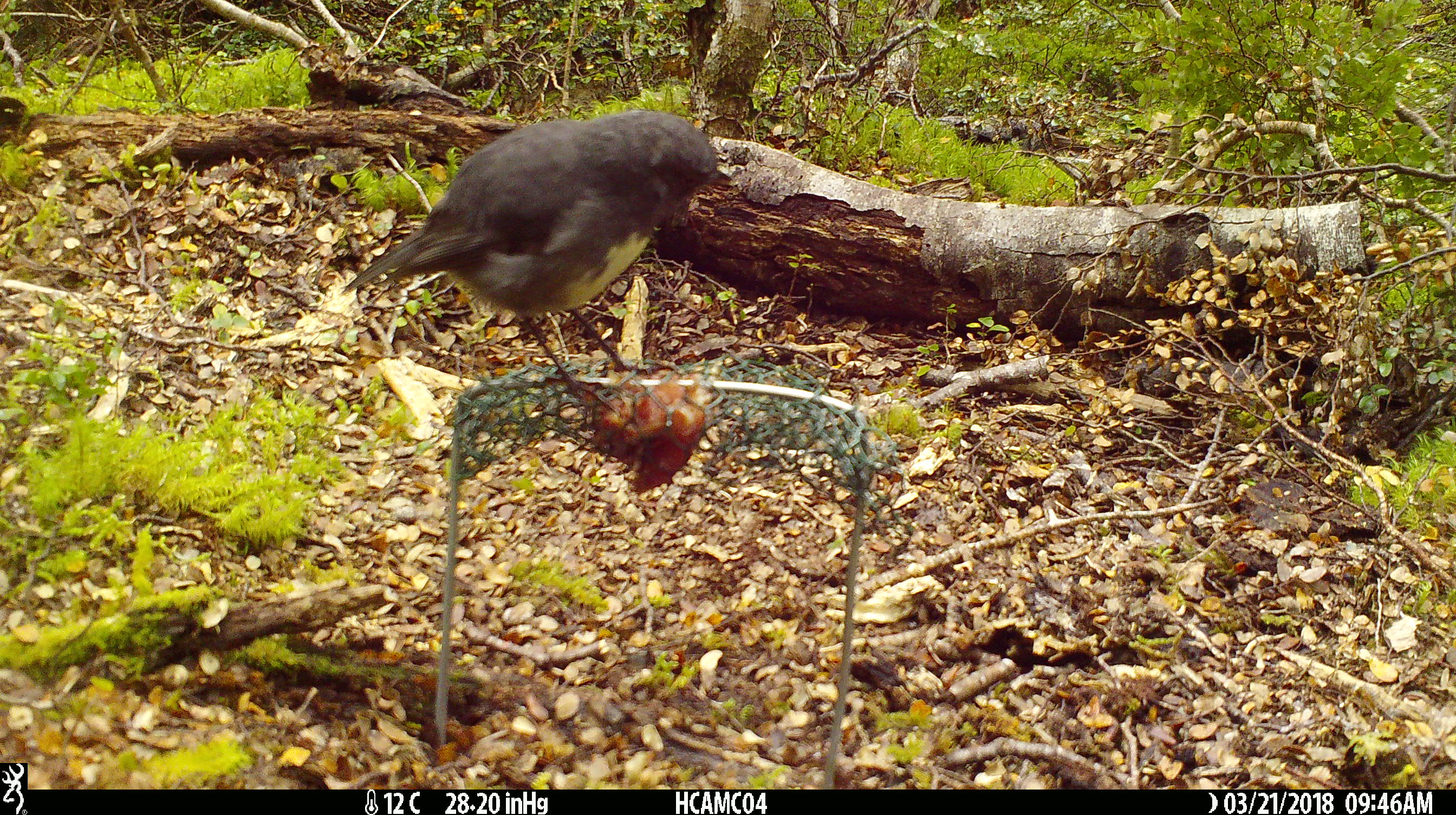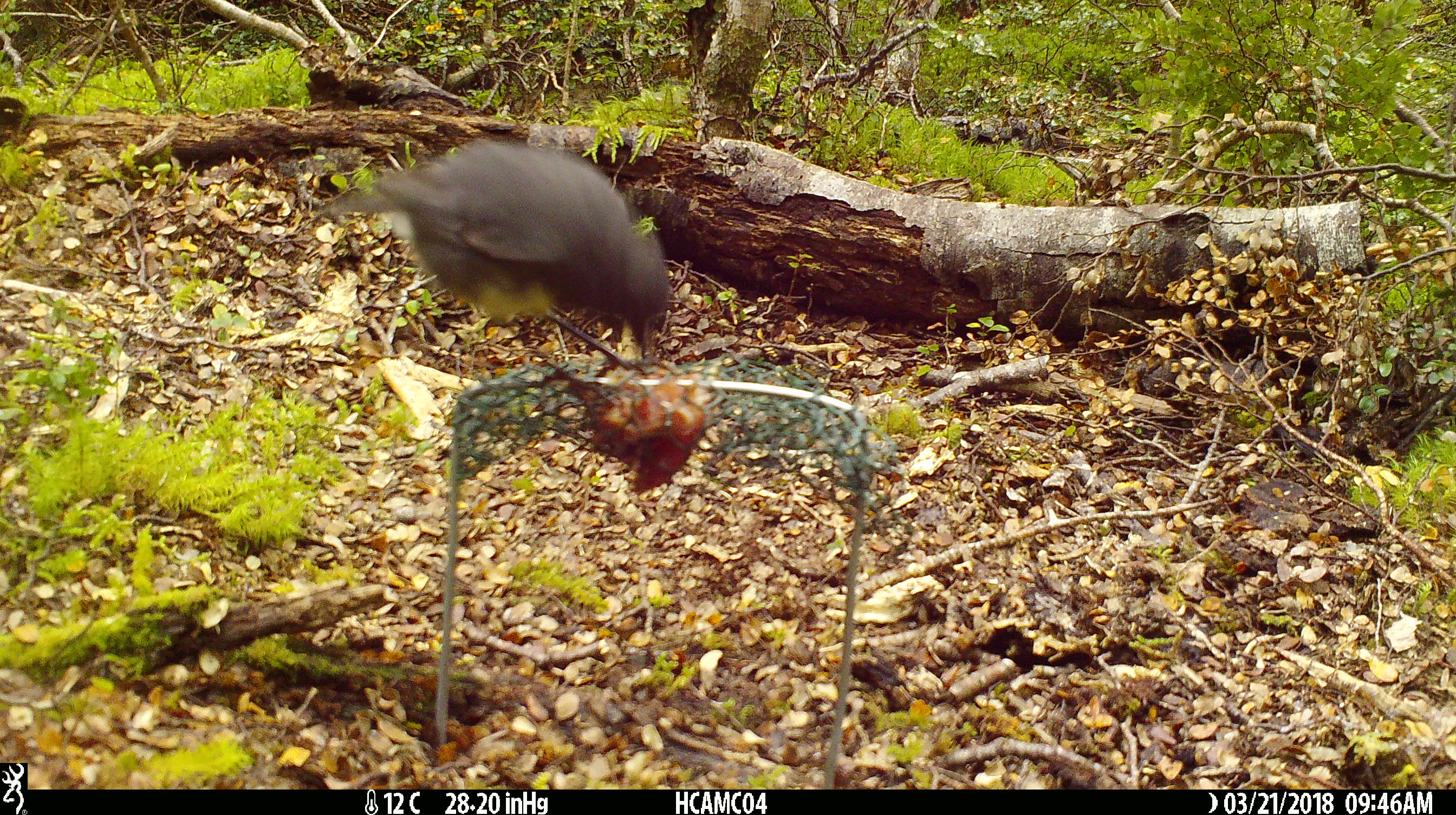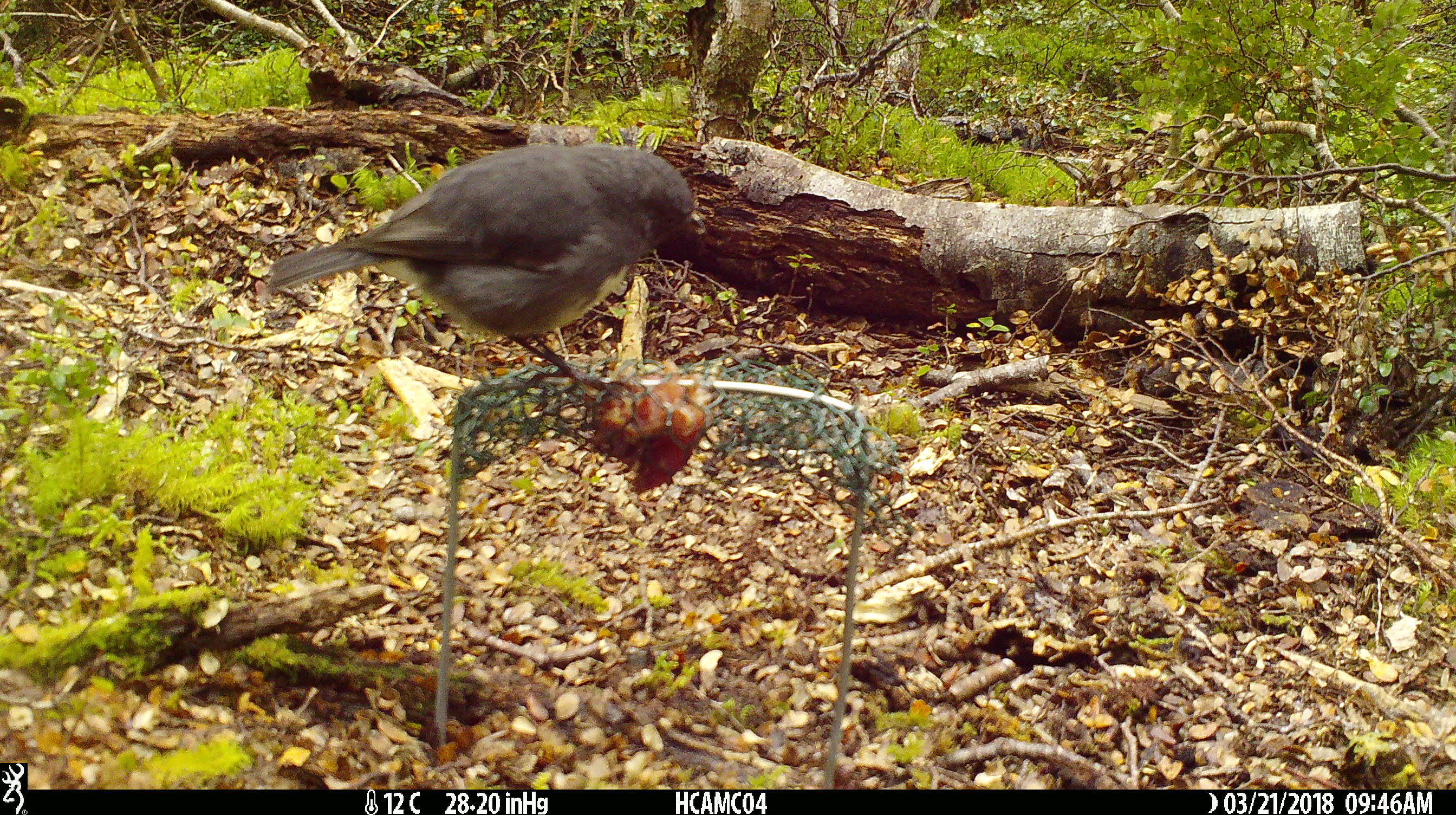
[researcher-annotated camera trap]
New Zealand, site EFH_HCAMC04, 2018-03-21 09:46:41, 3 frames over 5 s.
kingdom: Animalia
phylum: Chordata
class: Aves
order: Passeriformes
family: Petroicidae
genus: Petroica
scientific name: Petroica australis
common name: new zealand robin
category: robin